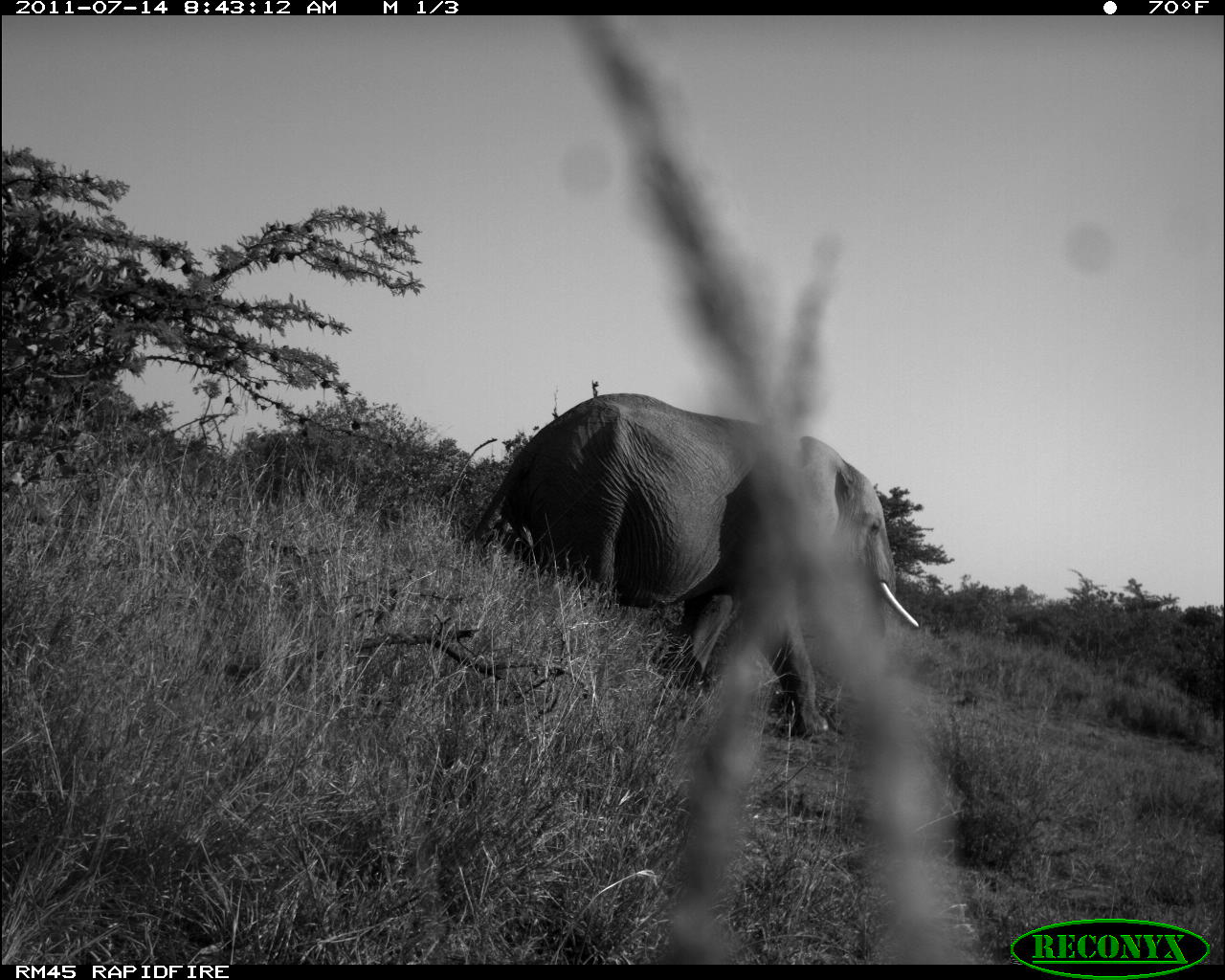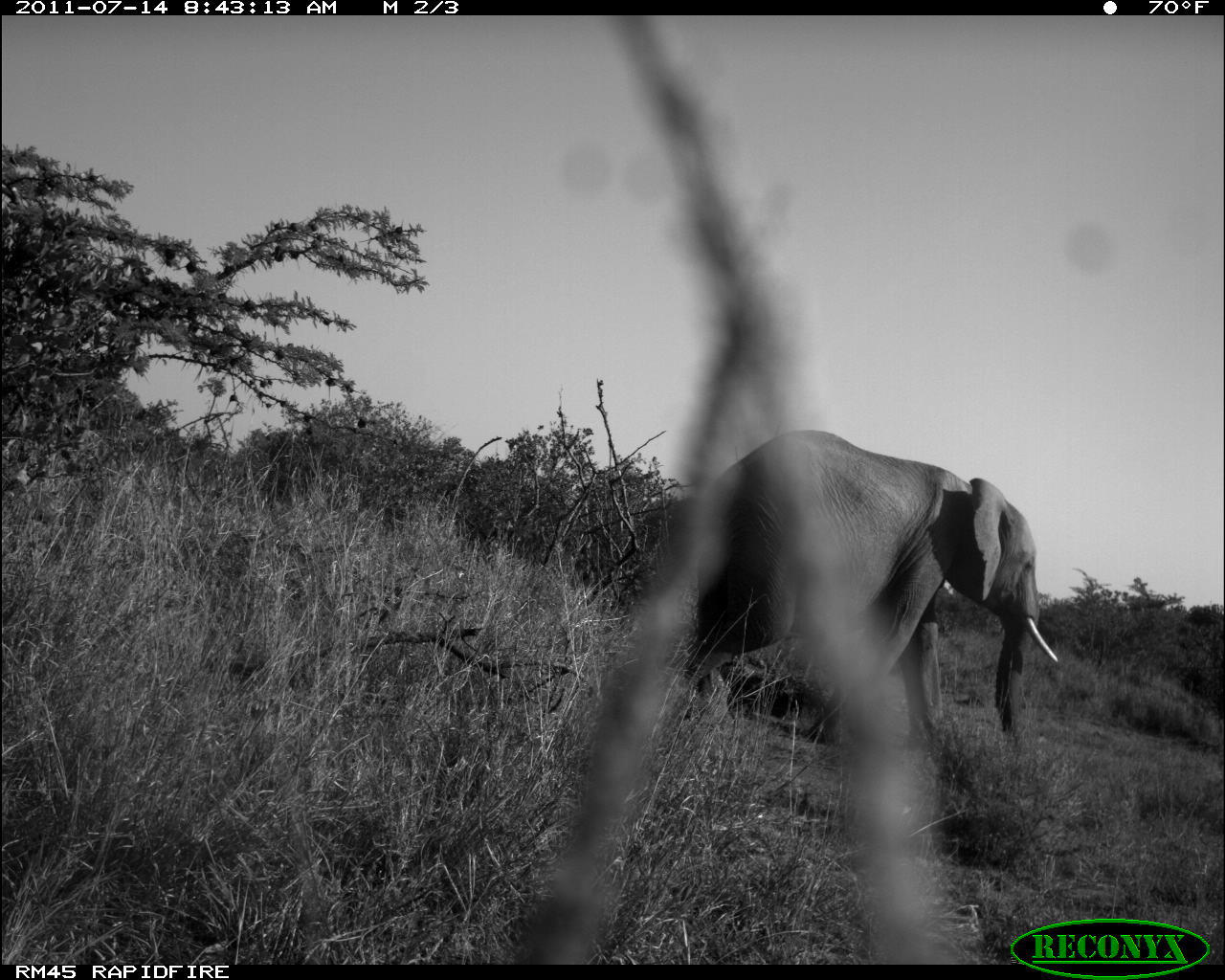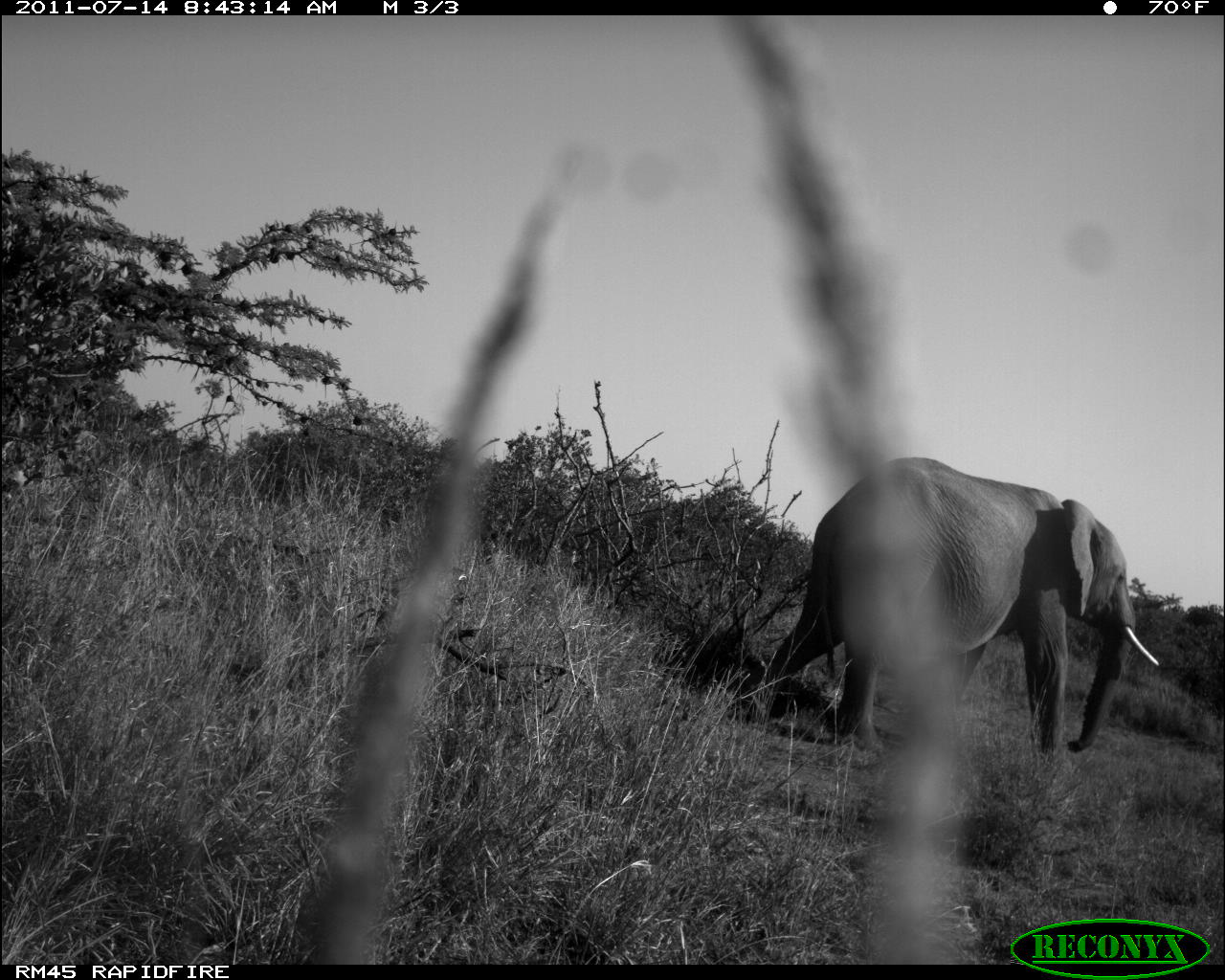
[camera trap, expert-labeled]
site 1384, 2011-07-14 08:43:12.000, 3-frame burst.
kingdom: Animalia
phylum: Chordata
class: Mammalia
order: Proboscidea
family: Elephantidae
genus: Loxodonta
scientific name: Loxodonta africana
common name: african bush elephant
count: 1